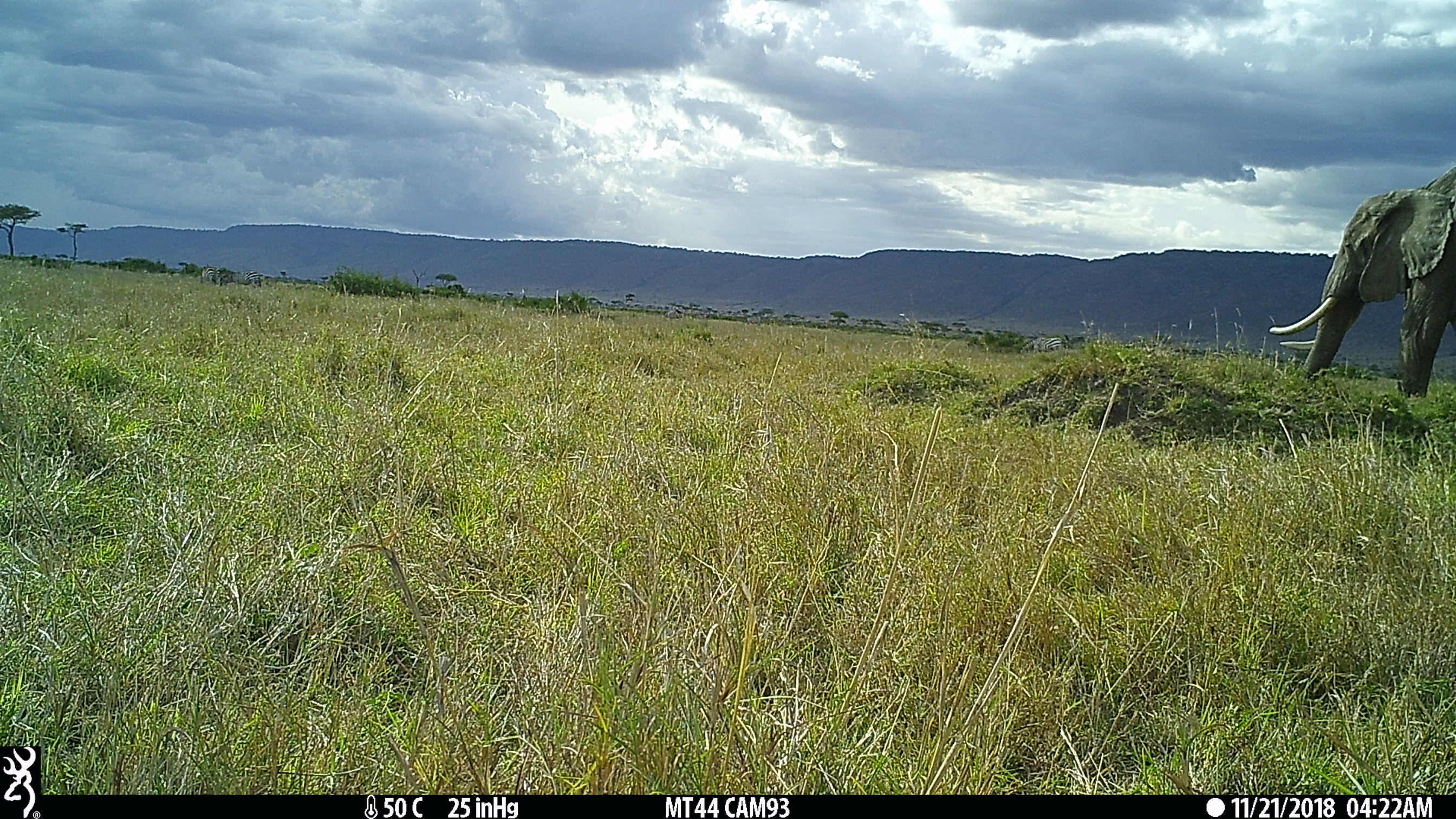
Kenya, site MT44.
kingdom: Animalia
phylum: Chordata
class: Mammalia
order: Proboscidea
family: Elephantidae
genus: Loxodonta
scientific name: Loxodonta africana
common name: elephant